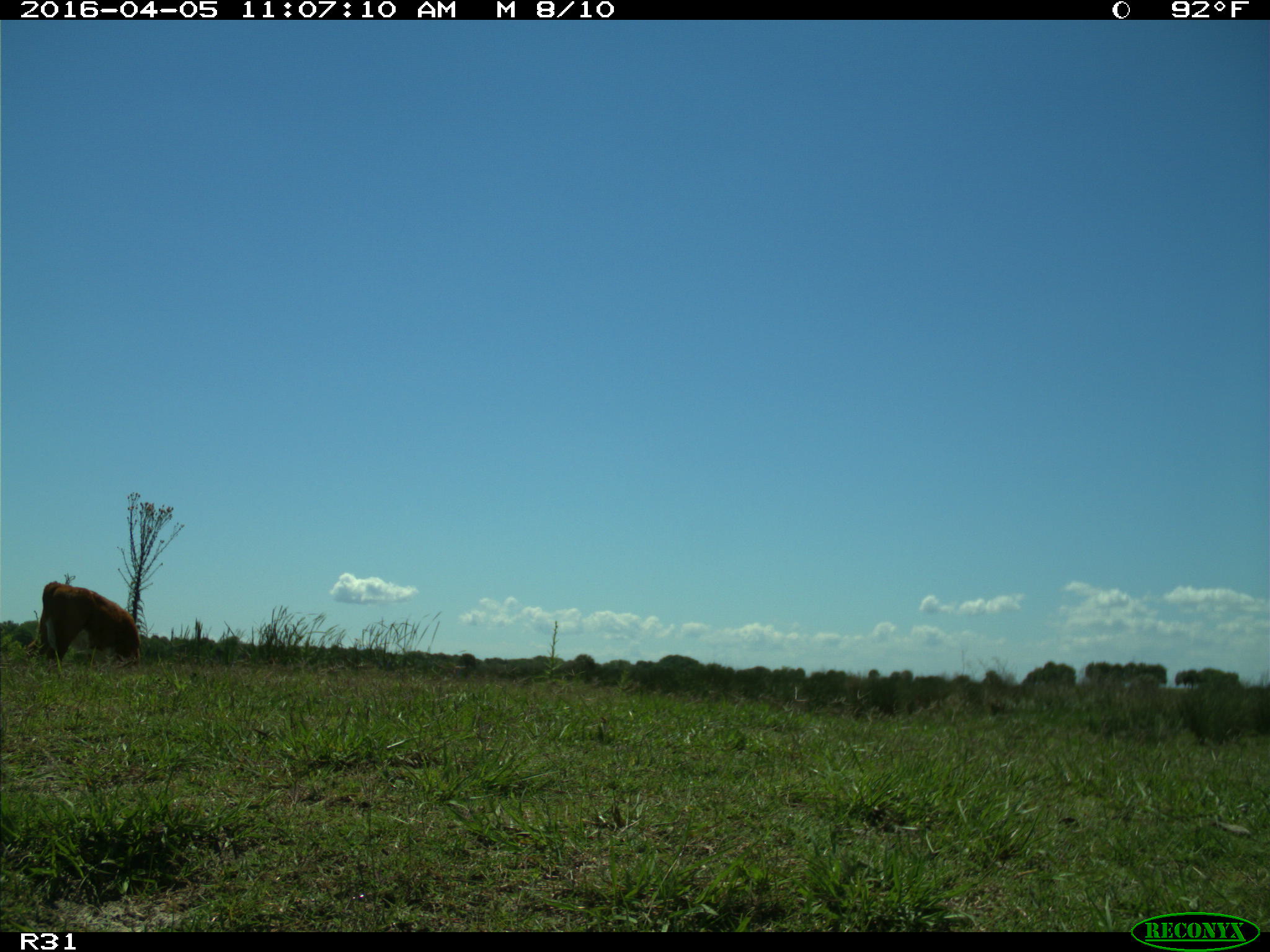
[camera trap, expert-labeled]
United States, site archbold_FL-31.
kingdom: Animalia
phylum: Chordata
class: Mammalia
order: Artiodactyla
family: Bovidae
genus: Bos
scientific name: Bos taurus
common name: domestic cow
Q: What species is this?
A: Bos taurus (domestic cow).